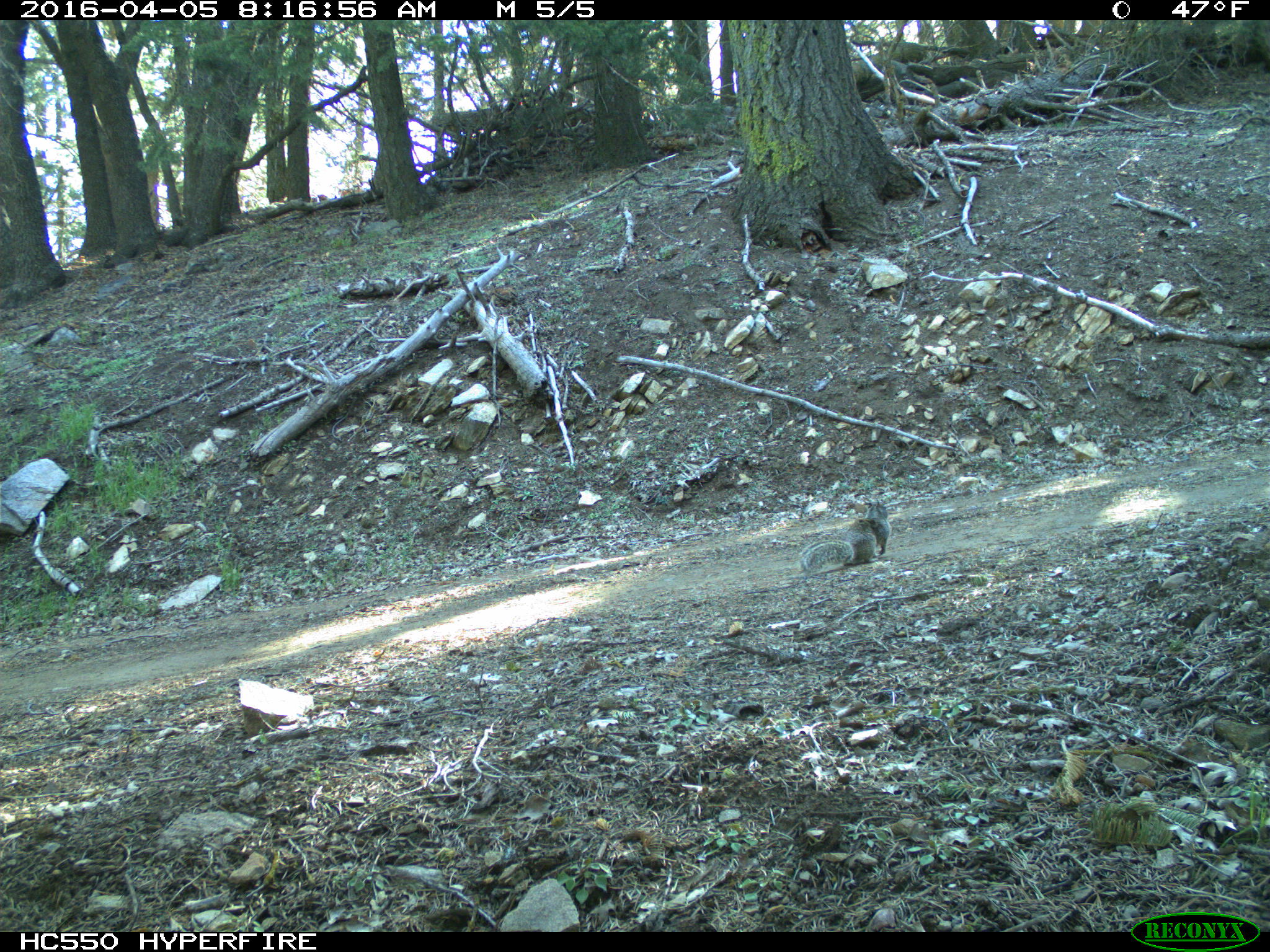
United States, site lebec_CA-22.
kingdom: Animalia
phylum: Chordata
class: Mammalia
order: Rodentia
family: Sciuridae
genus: Otospermophilus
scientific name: Otospermophilus beecheyi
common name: california ground squirrel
Otospermophilus beecheyi (california ground squirrel).